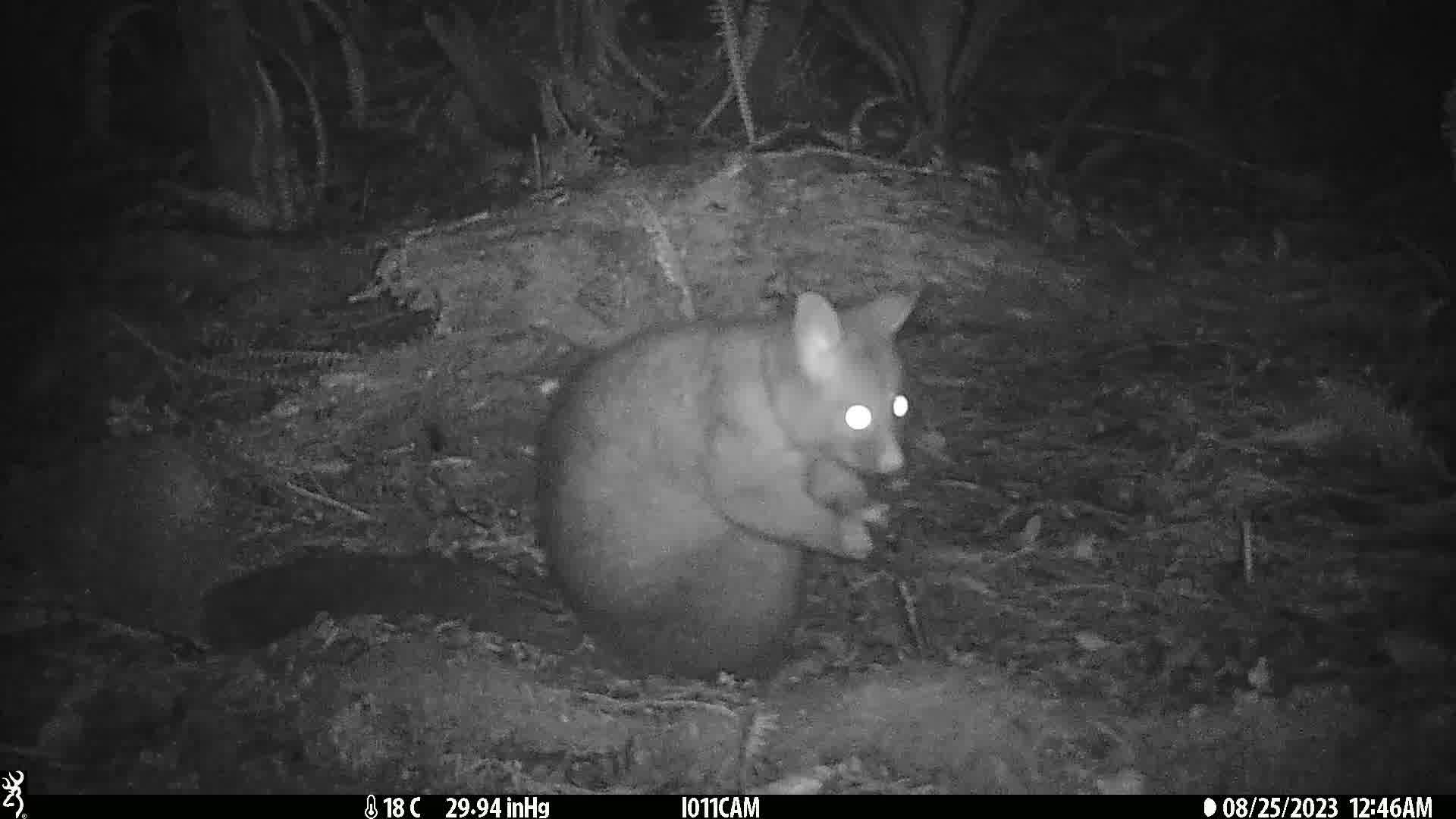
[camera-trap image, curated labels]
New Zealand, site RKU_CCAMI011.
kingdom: Animalia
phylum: Chordata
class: Mammalia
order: Diprotodontia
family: Phalangeridae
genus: Trichosurus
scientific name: Trichosurus vulpecula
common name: common brushtail possum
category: possum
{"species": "possum (common brushtail possum) (Trichosurus vulpecula)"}